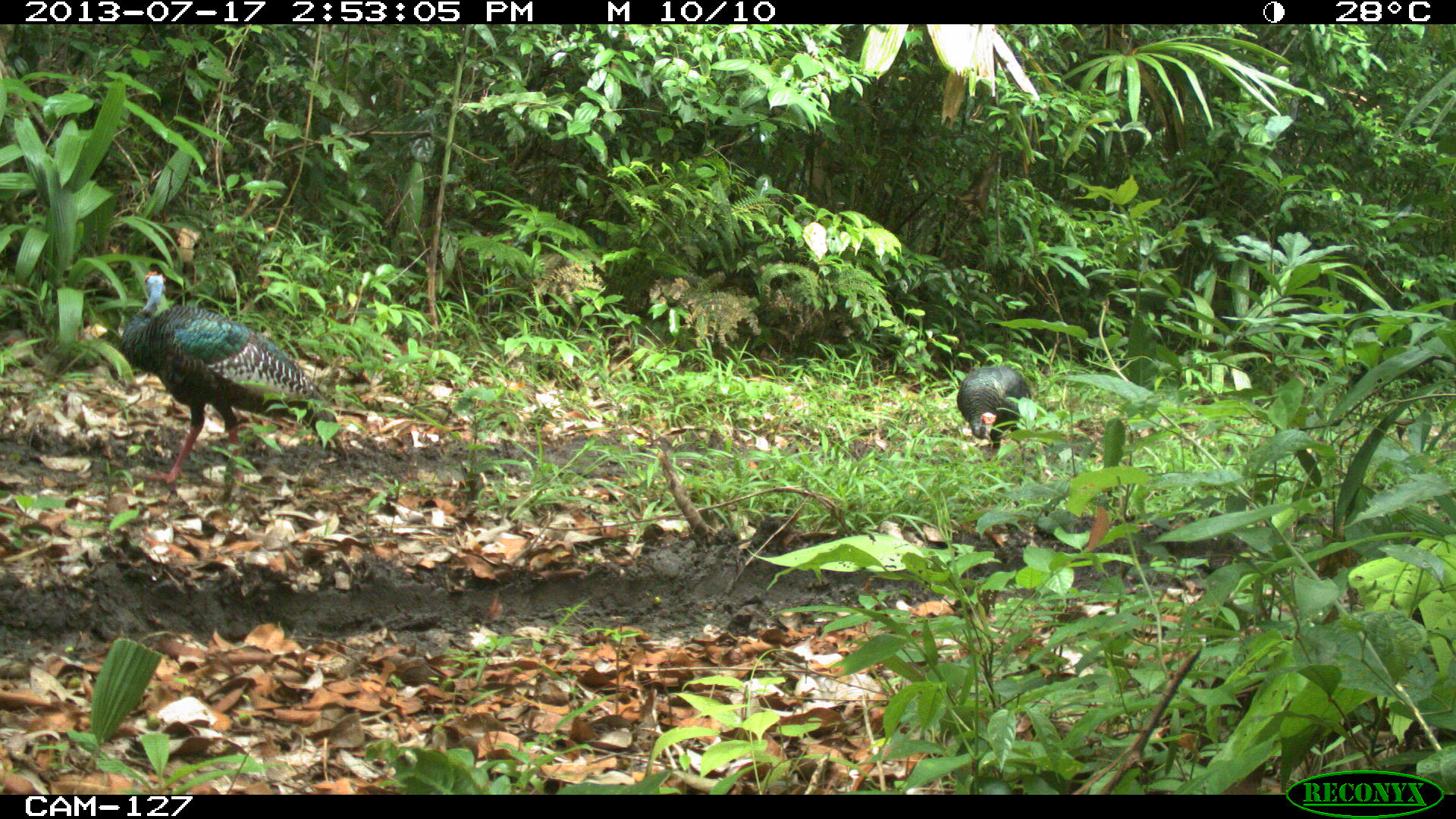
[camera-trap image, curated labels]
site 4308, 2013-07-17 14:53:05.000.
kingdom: Animalia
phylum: Chordata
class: Aves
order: Galliformes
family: Phasianidae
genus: Meleagris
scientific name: Meleagris ocellata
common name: ocellated turkey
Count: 6.